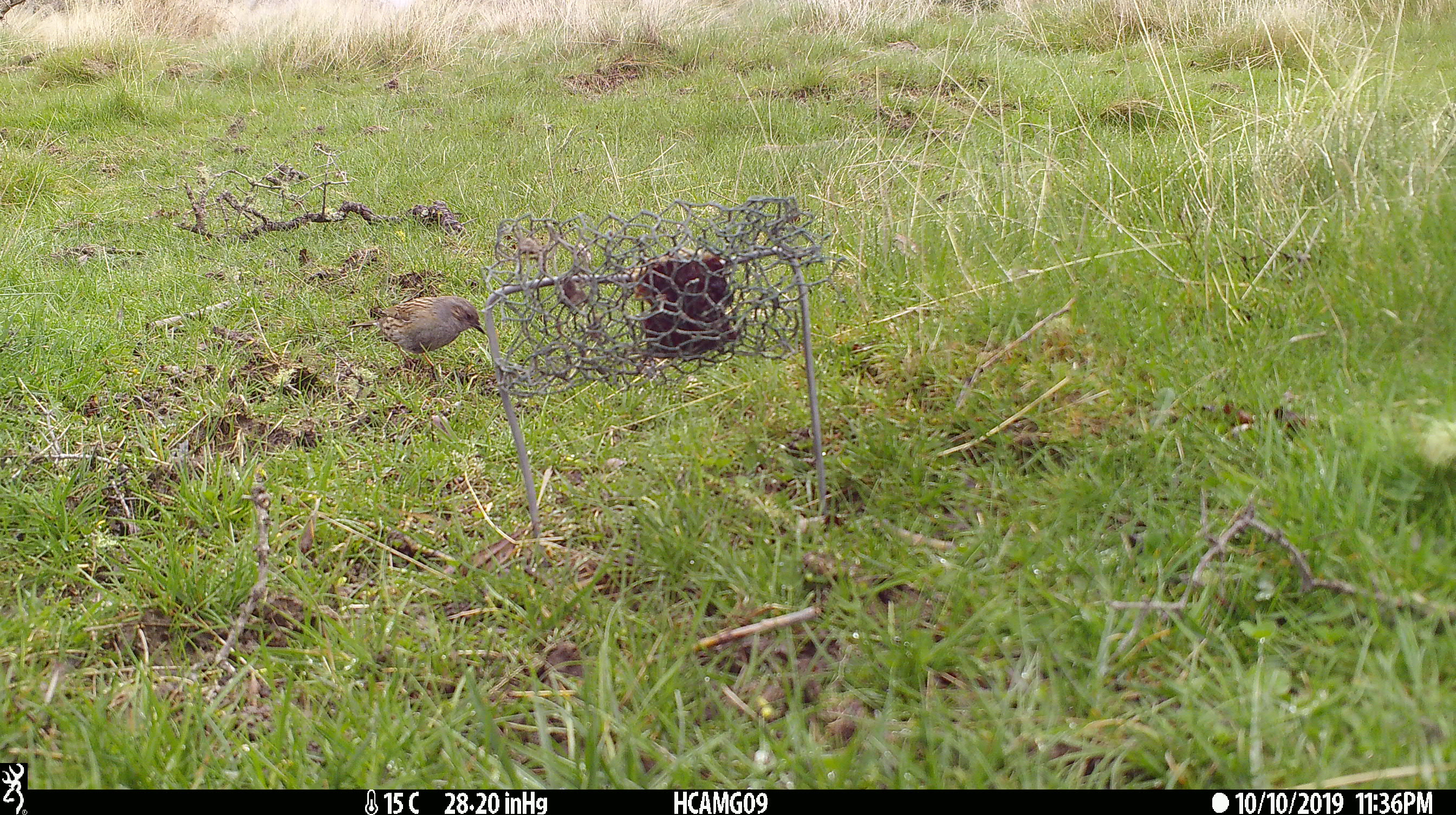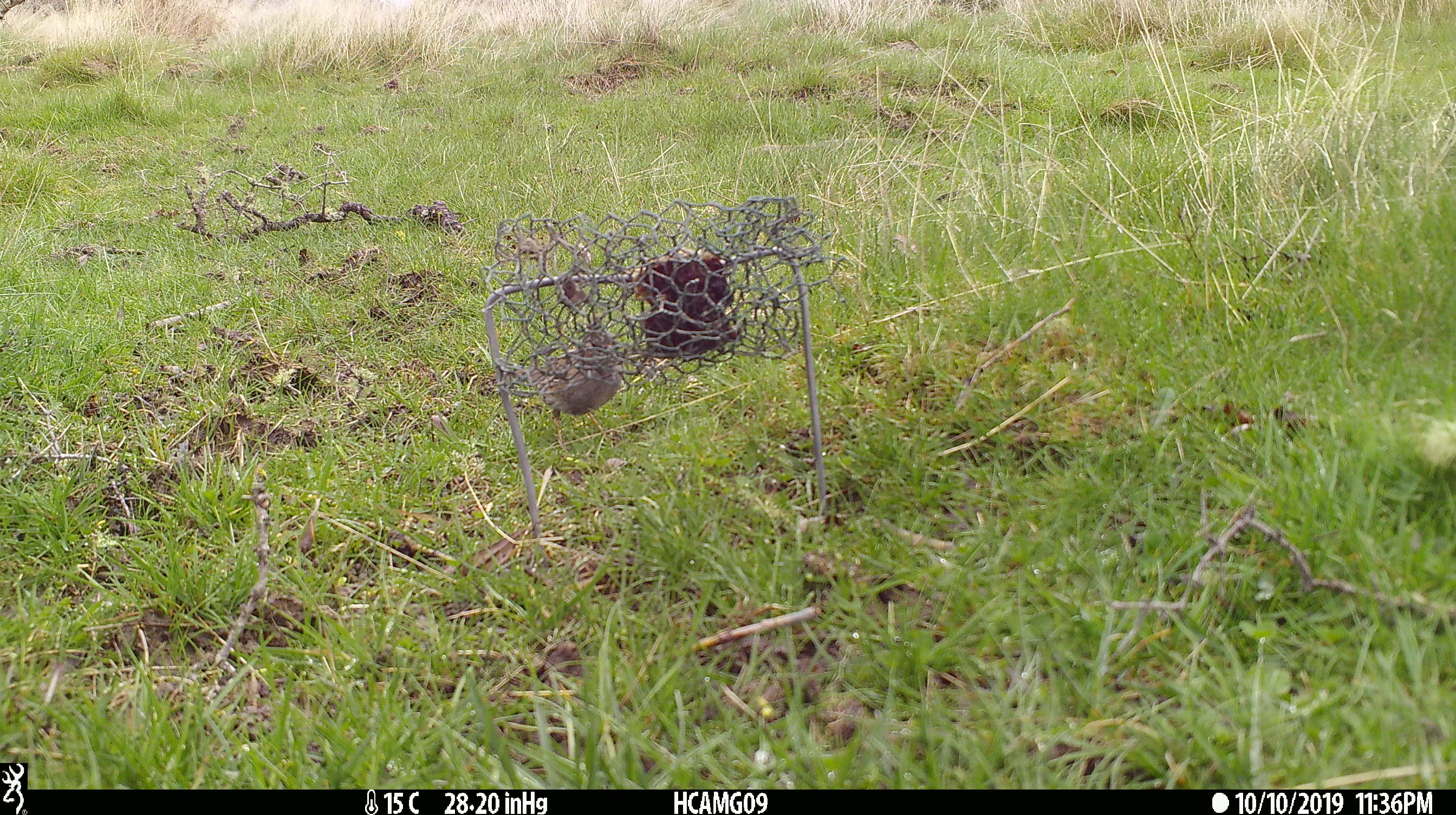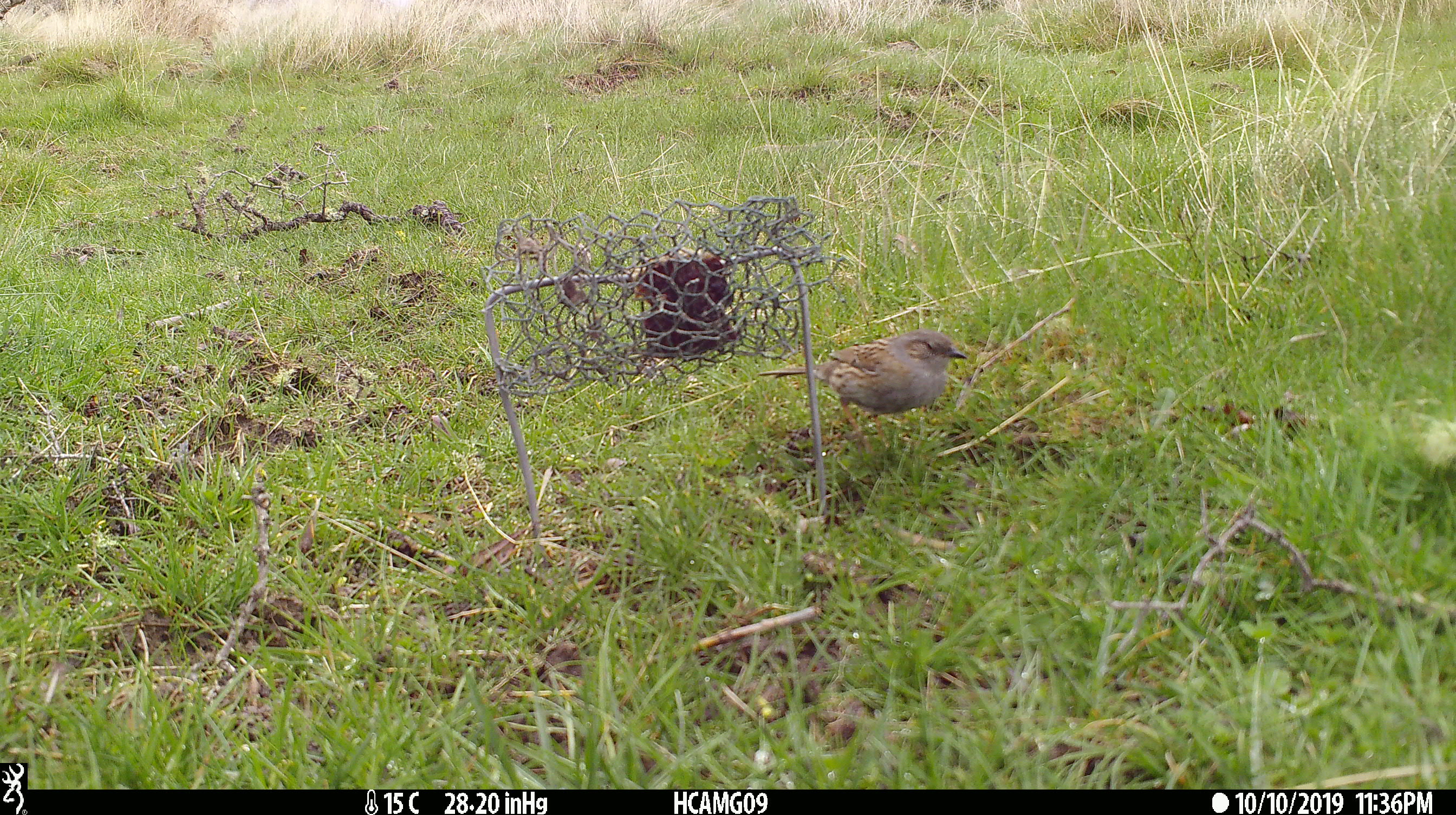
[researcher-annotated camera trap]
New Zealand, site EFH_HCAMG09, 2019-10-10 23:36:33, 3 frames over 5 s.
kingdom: Animalia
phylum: Chordata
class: Aves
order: Passeriformes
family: Prunellidae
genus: Prunella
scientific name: Prunella modularis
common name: dunnock